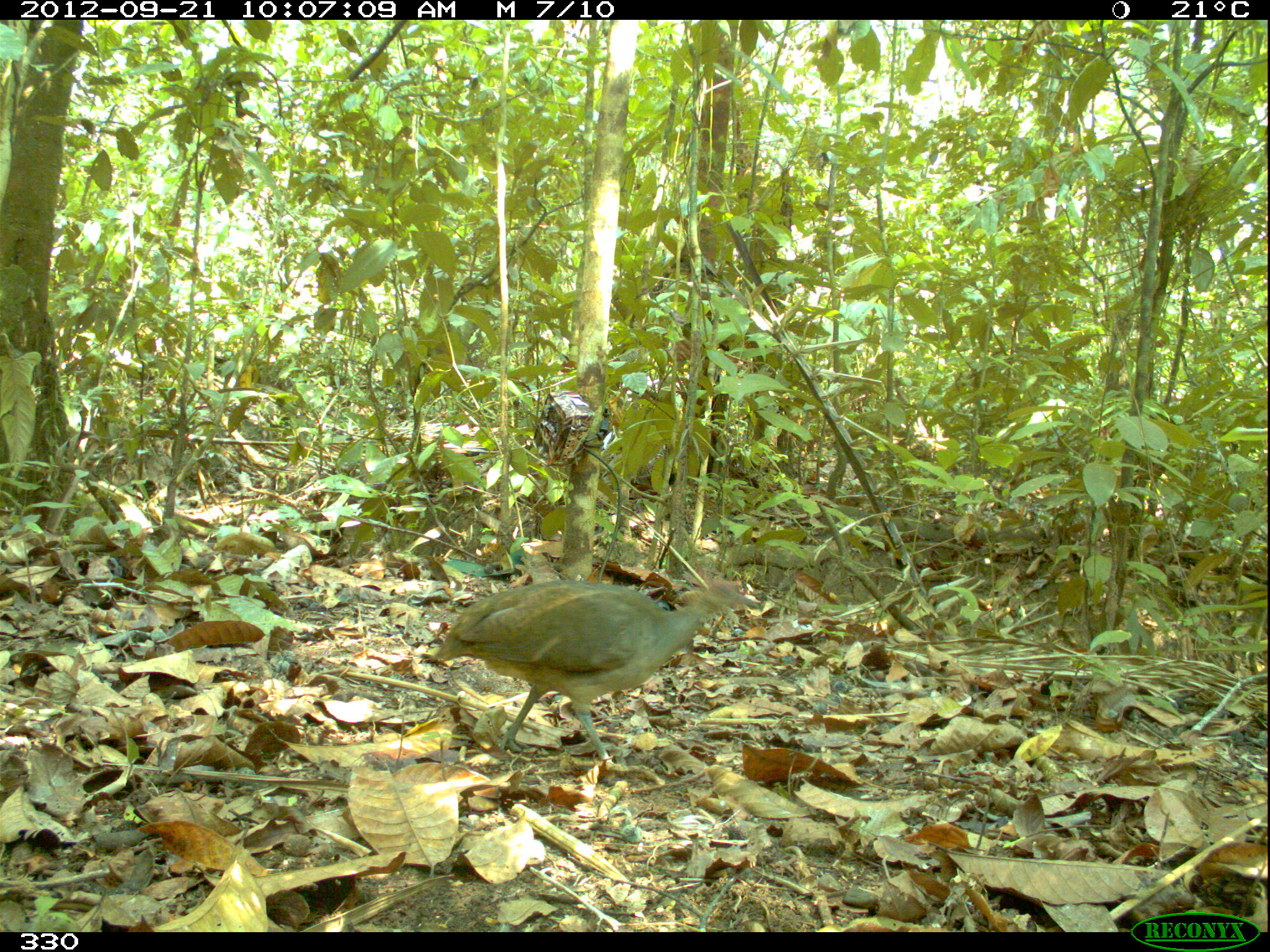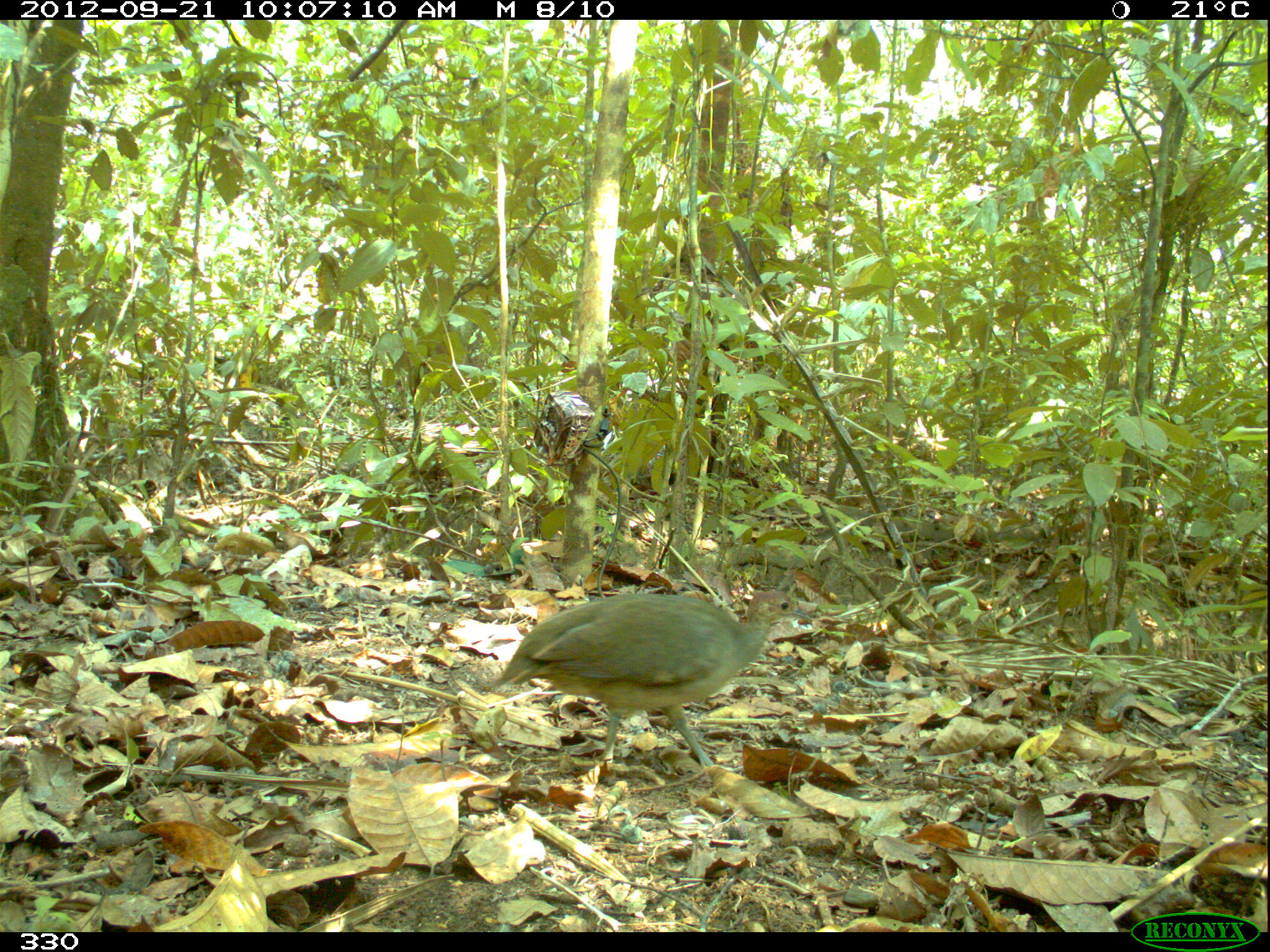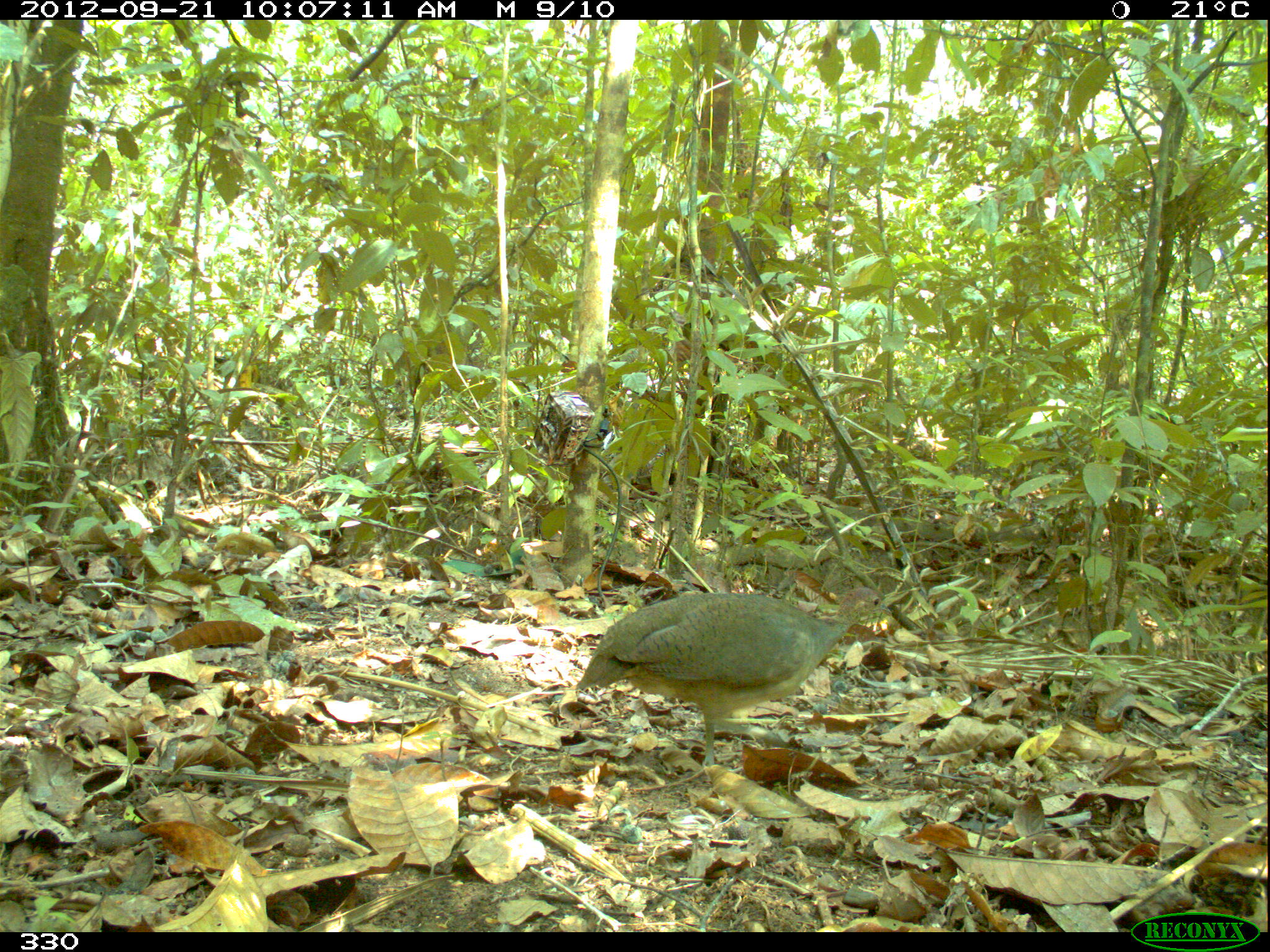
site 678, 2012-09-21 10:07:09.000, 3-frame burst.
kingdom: Animalia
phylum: Chordata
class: Aves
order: Galliformes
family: Phasianidae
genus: Alectoris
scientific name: Alectoris rufa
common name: red-legged partridge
Alectoris rufa (red-legged partridge).